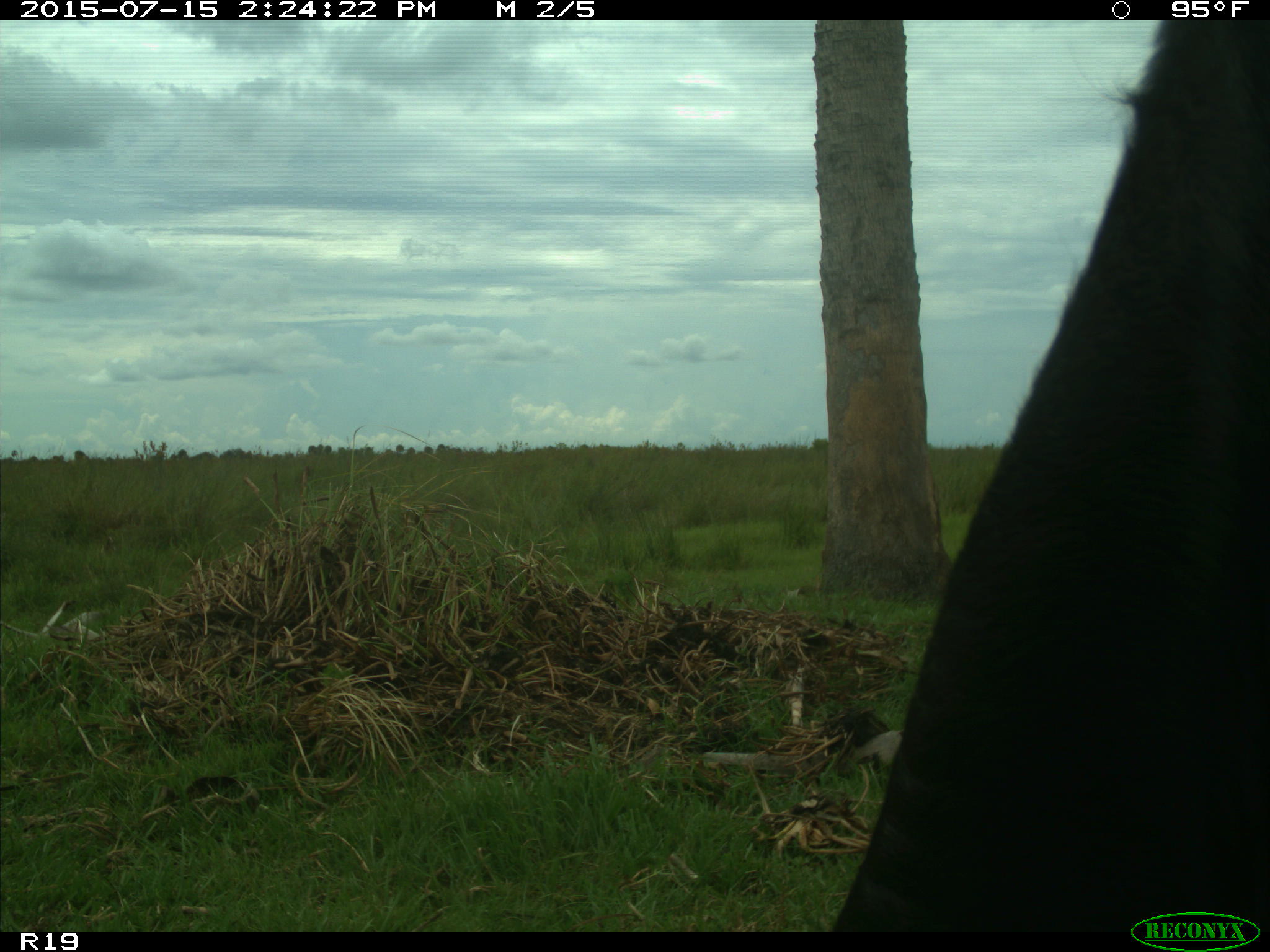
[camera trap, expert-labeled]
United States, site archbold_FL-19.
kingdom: Animalia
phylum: Chordata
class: Mammalia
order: Artiodactyla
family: Bovidae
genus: Bos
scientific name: Bos taurus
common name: domestic cow